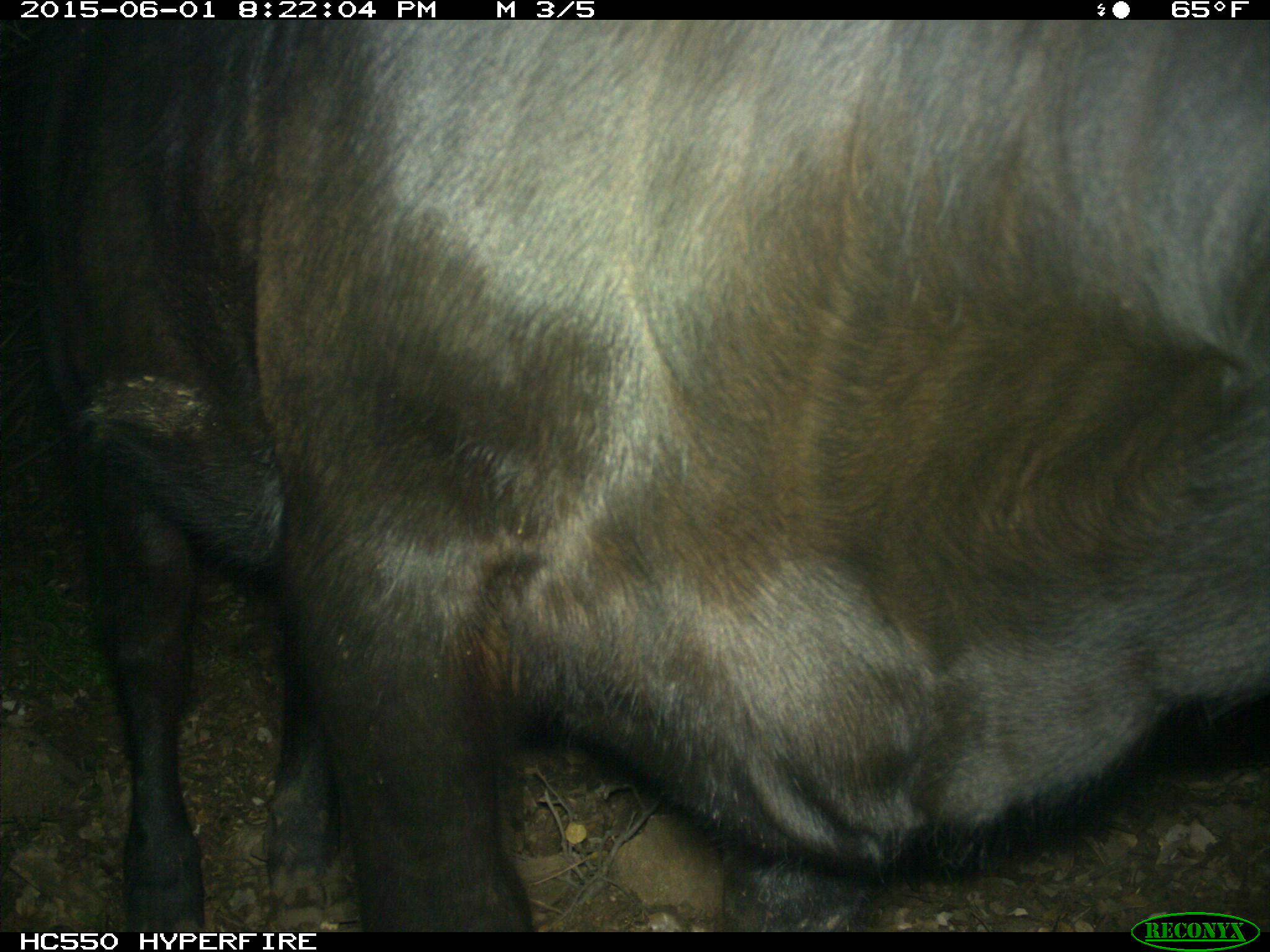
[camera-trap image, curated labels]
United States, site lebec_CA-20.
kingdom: Animalia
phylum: Chordata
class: Mammalia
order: Artiodactyla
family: Bovidae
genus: Bos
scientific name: Bos taurus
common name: domestic cow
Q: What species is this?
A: Bos taurus (domestic cow).